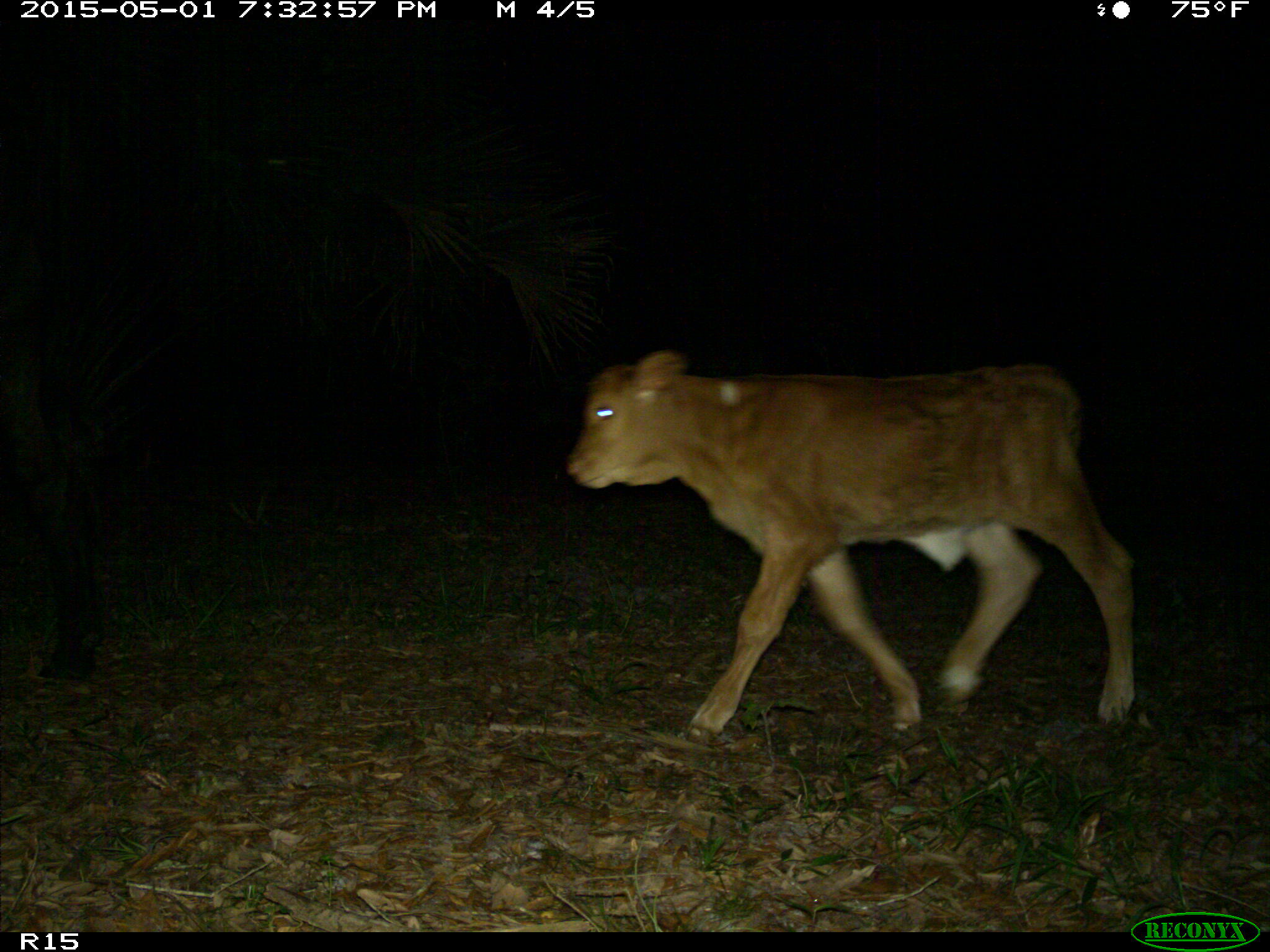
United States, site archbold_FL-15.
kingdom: Animalia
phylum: Chordata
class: Mammalia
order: Artiodactyla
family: Bovidae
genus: Bos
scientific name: Bos taurus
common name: domestic cow